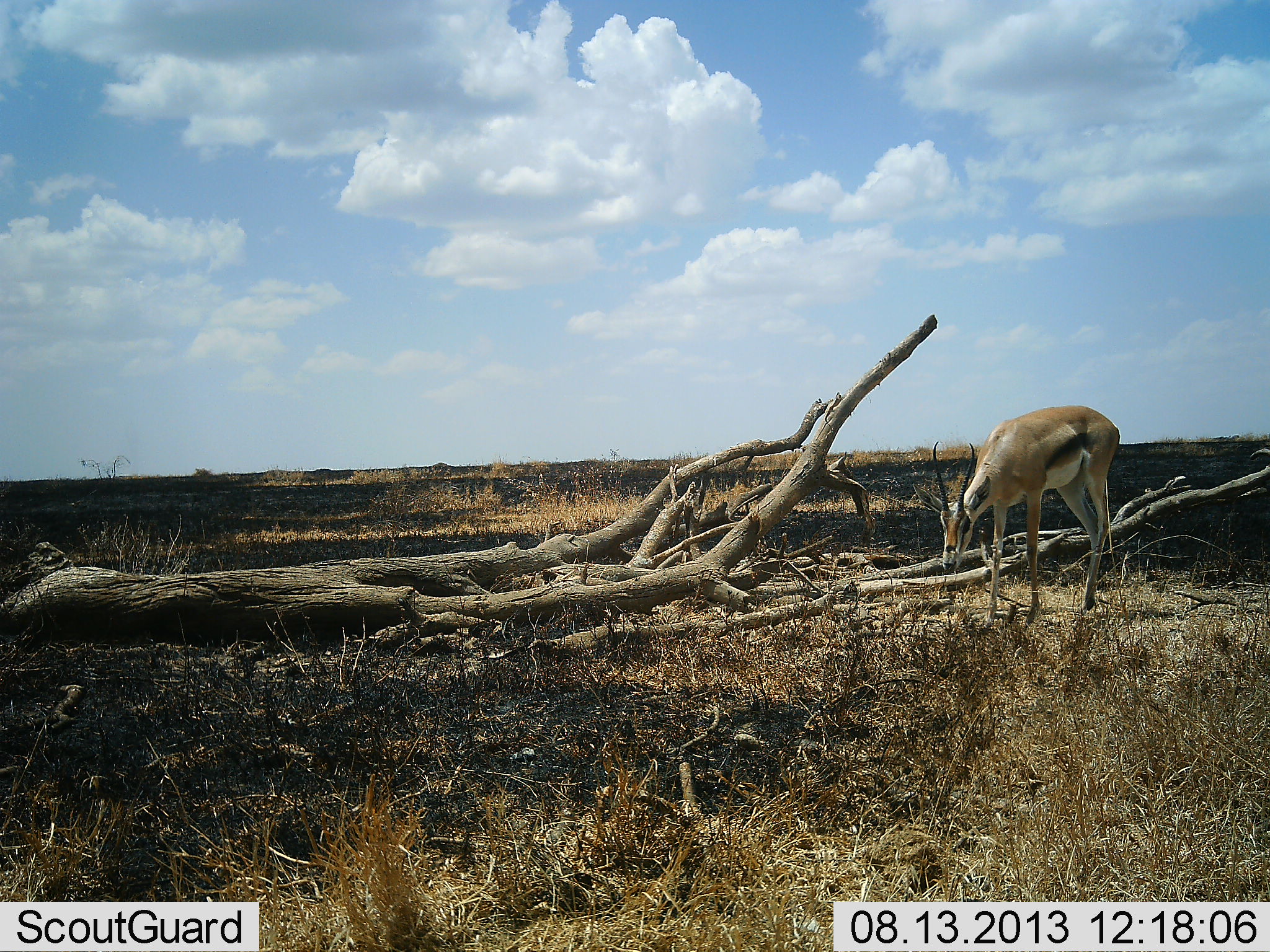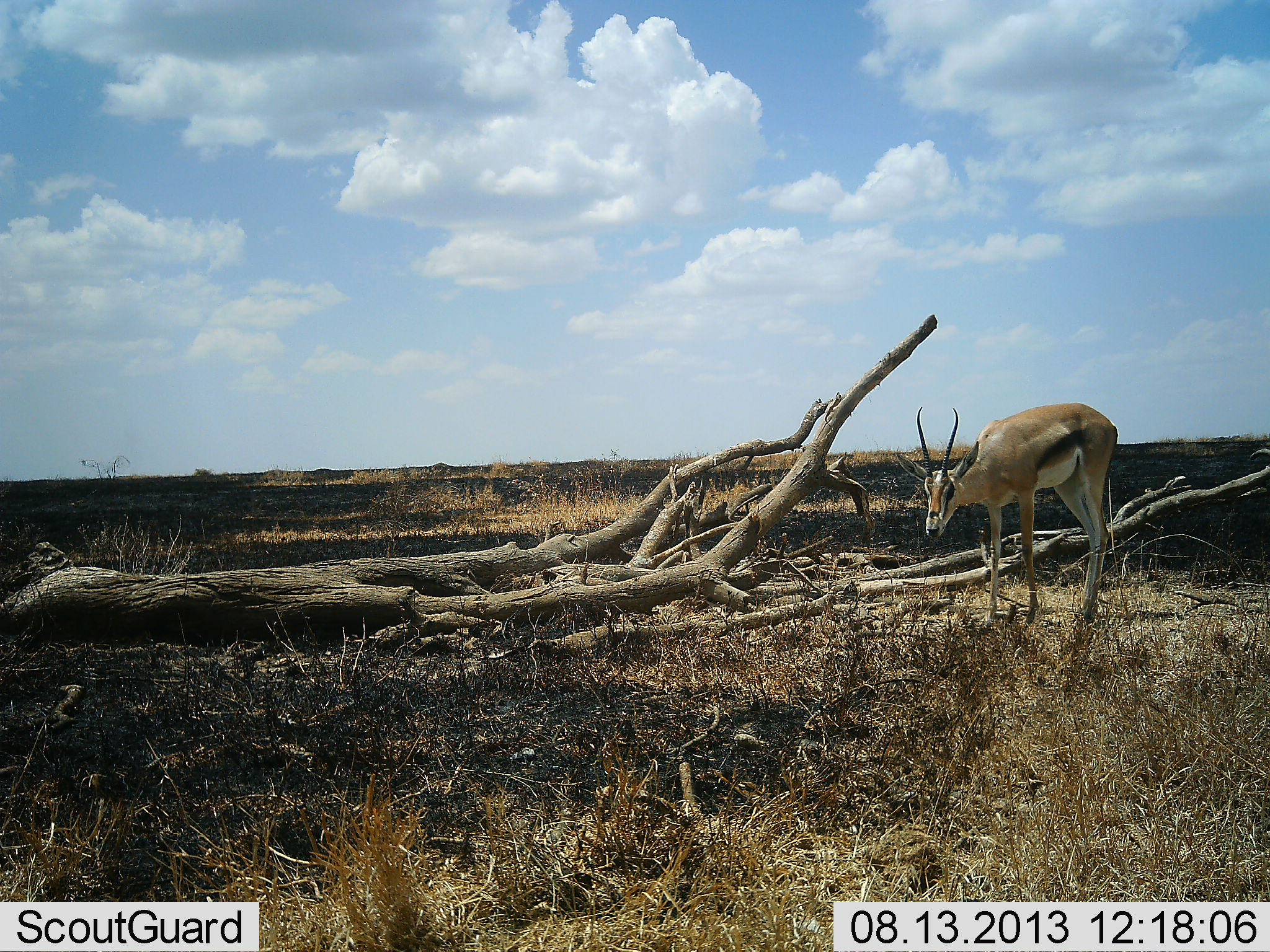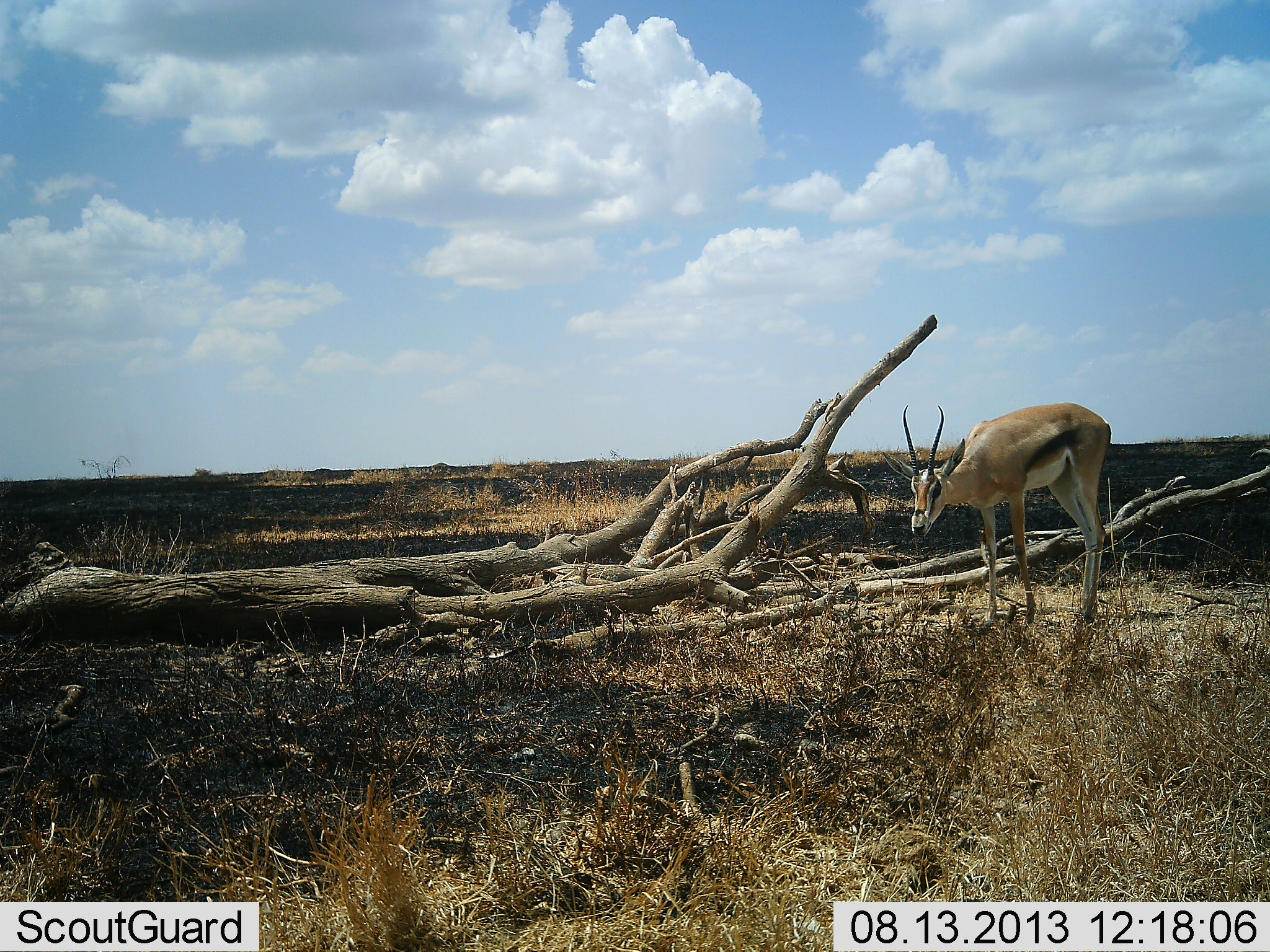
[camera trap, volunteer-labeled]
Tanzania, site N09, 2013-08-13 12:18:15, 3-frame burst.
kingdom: Animalia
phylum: Chordata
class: Mammalia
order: Artiodactyla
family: Bovidae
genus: Eudorcas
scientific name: Eudorcas thomsonii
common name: thomson's gazelle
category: gazellethomsons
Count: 1.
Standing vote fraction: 62%.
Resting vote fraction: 0%.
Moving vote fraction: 12%.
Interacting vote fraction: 0%.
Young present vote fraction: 0%.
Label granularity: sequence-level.